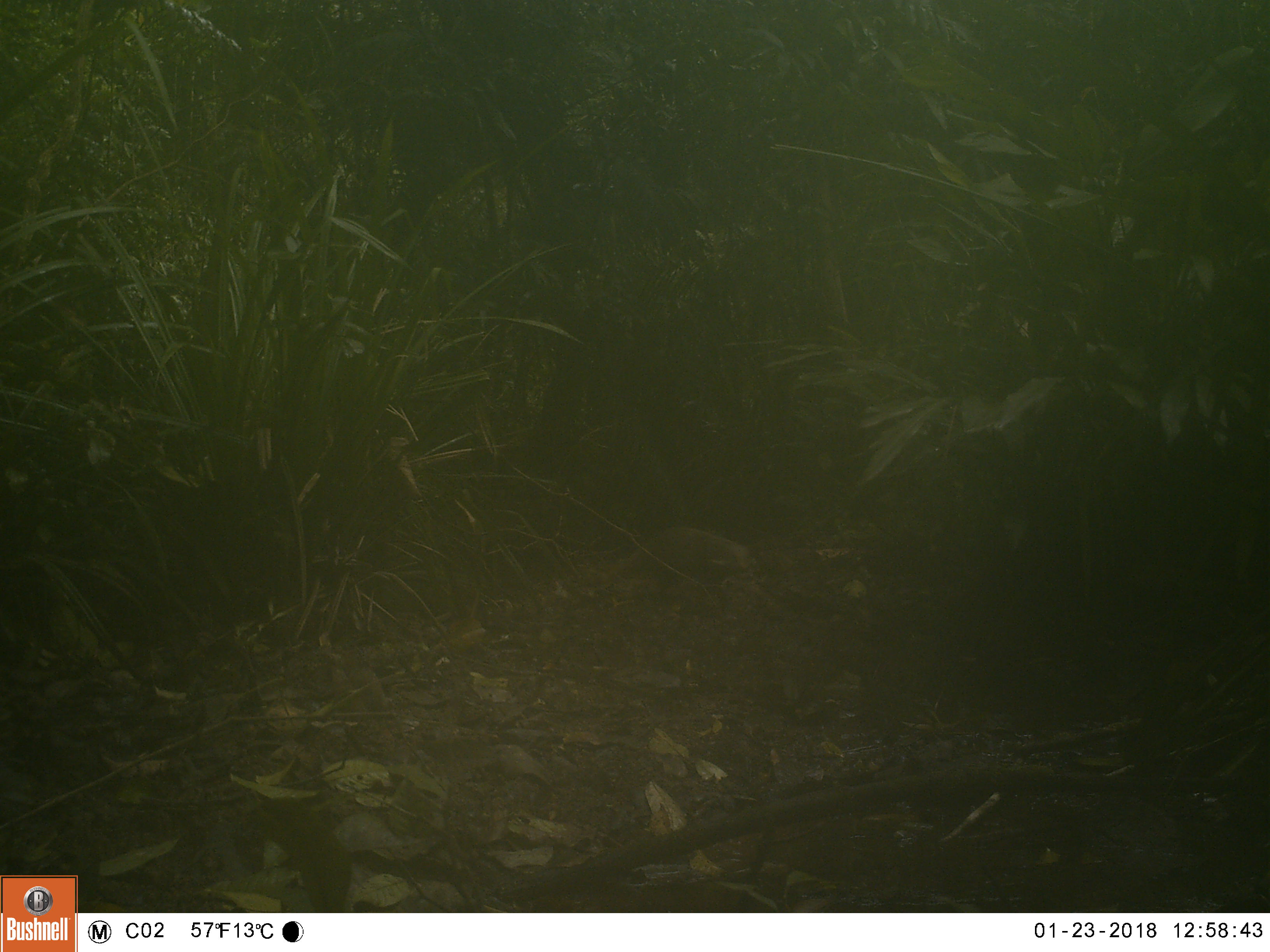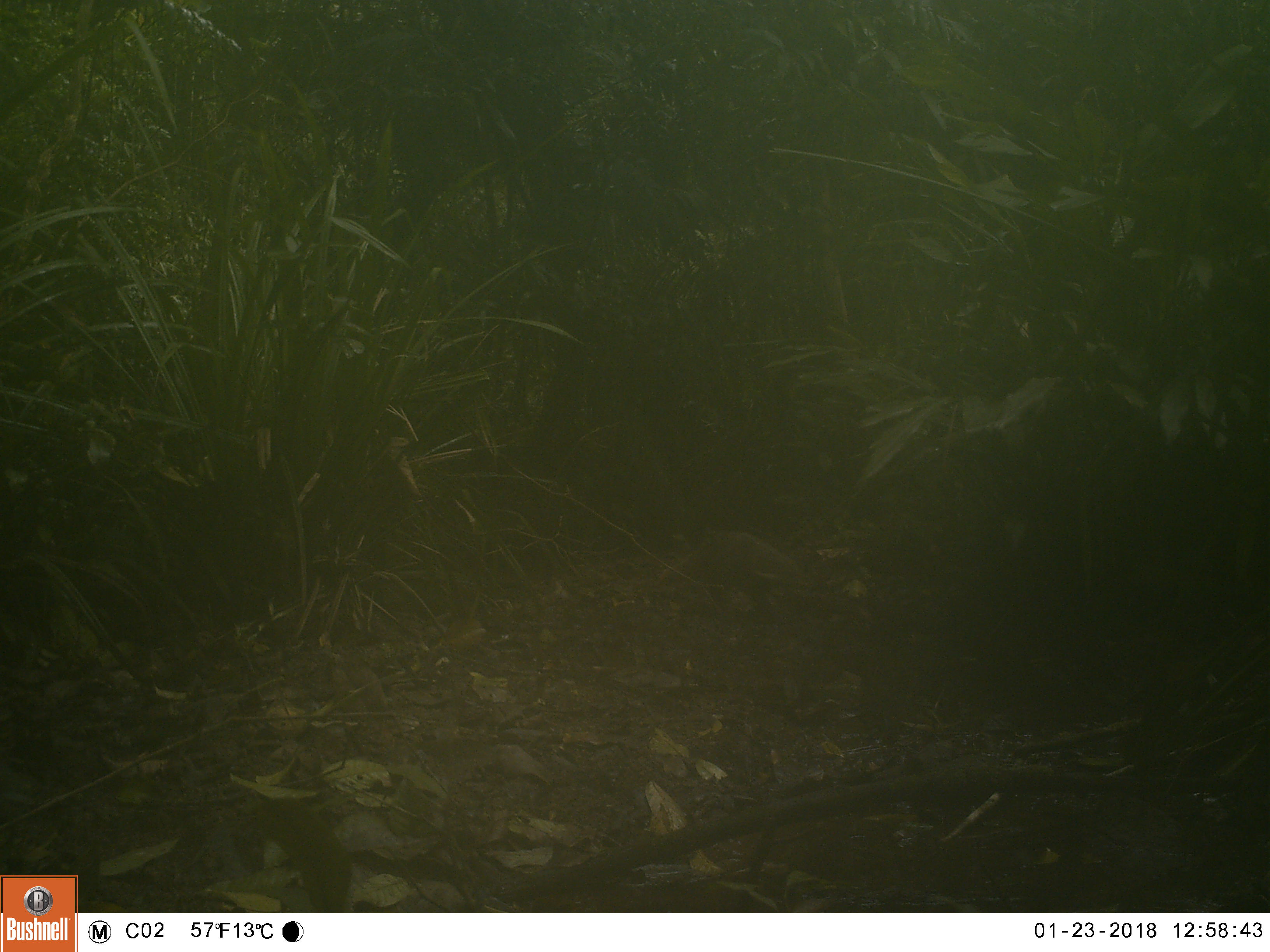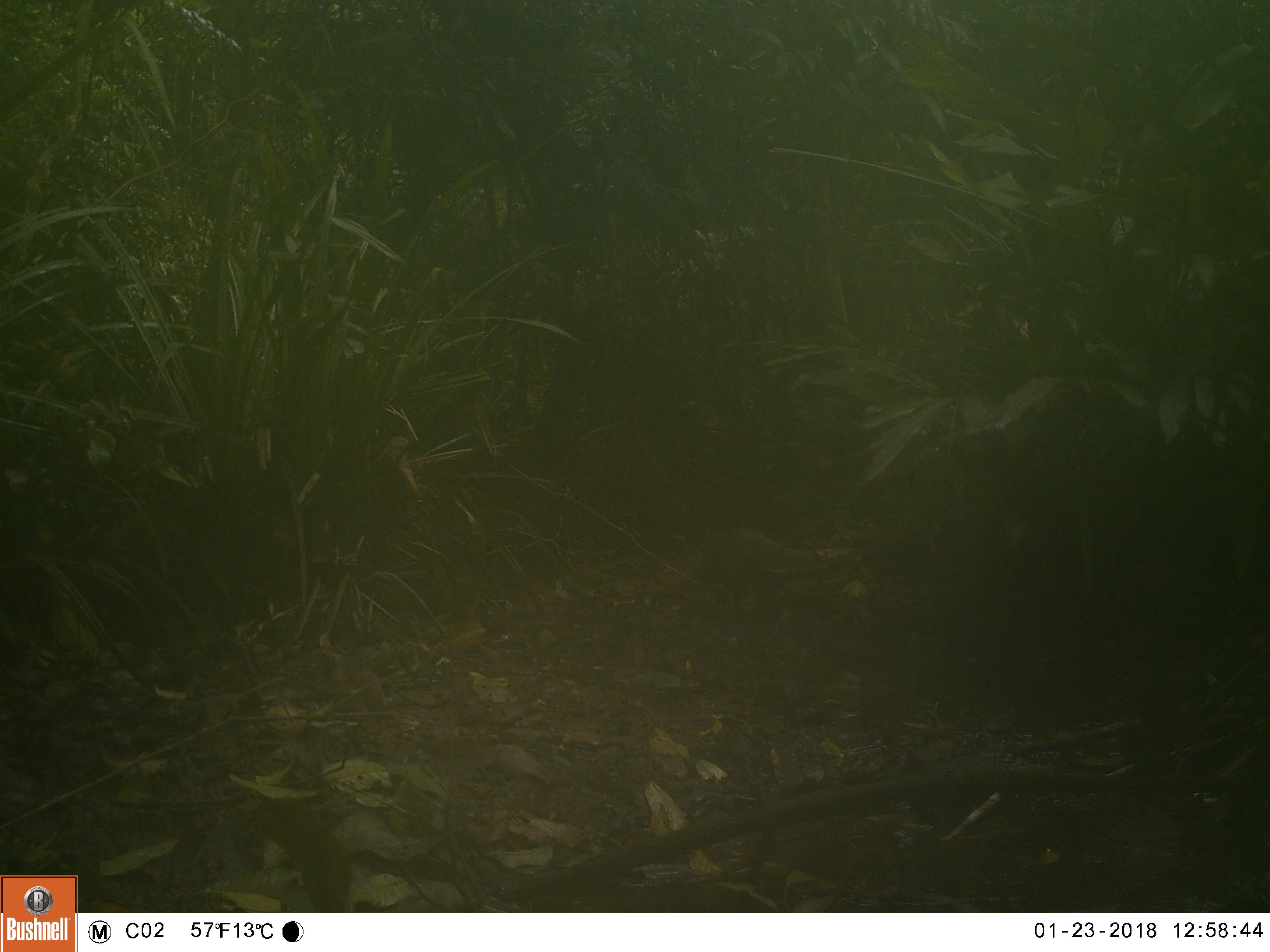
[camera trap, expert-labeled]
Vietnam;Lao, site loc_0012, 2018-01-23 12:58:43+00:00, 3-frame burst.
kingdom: Animalia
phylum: Chordata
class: Mammalia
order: Carnivora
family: Herpestidae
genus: Urva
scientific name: Urva urva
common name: crab-eating mongoose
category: crab eating mongoose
Crab eating mongoose (crab-eating mongoose) (Urva urva). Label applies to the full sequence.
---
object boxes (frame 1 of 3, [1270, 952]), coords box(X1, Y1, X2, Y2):
crab eating mongoose: box(594, 527, 755, 602)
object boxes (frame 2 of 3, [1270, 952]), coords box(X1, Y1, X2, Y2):
crab eating mongoose: box(653, 532, 805, 616)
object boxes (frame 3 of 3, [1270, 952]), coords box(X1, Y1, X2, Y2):
crab eating mongoose: box(651, 525, 826, 614)